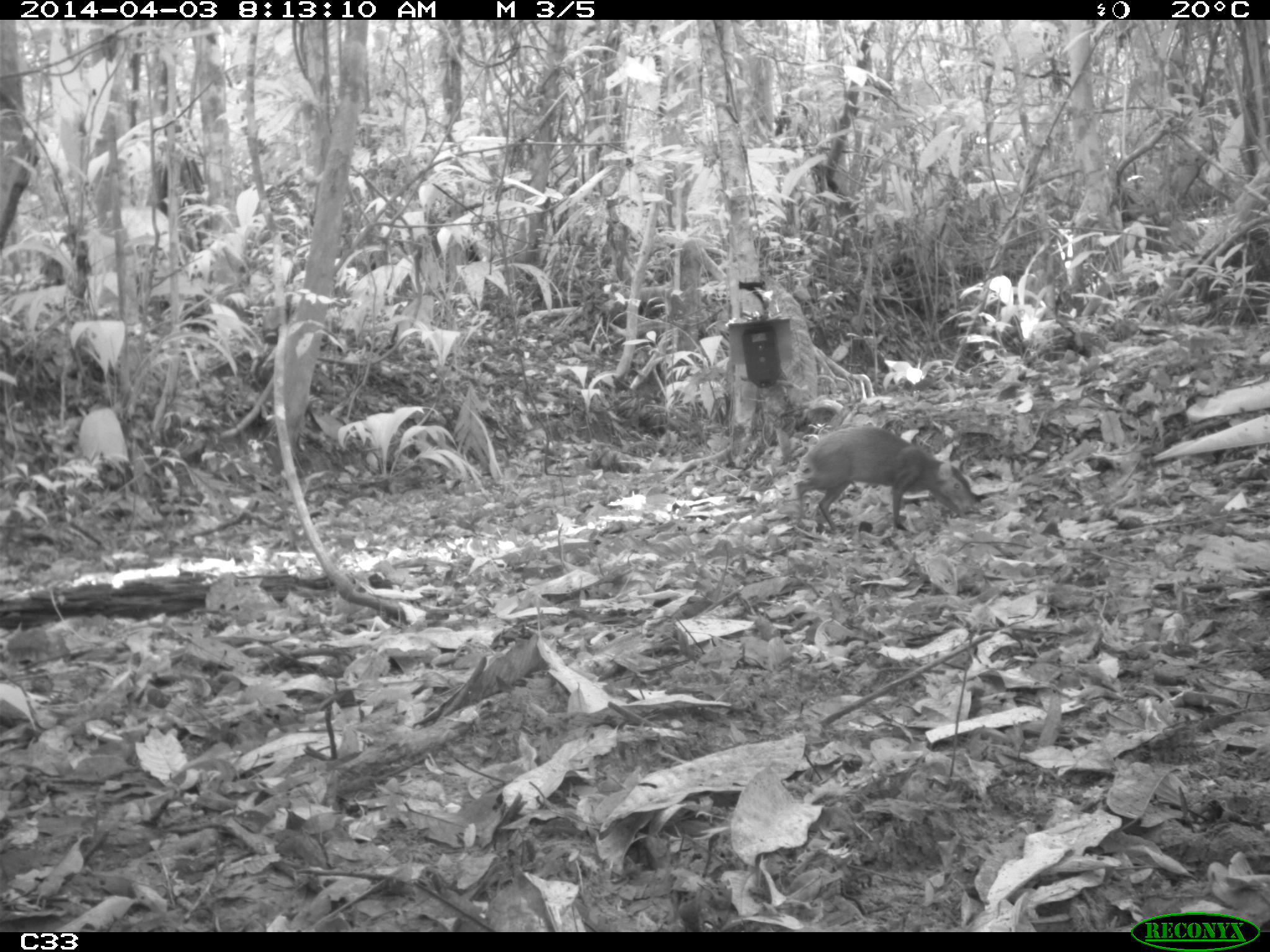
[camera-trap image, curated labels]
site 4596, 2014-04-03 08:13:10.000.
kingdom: Animalia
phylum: Chordata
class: Mammalia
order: Rodentia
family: Dasyproctidae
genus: Dasyprocta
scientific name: Dasyprocta leporina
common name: red-rumped agouti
Dasyprocta leporina (red-rumped agouti), count 1, age adult.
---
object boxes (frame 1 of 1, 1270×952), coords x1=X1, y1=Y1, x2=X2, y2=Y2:
dasyprocta leporina: x1=791, y1=423, x2=977, y2=538